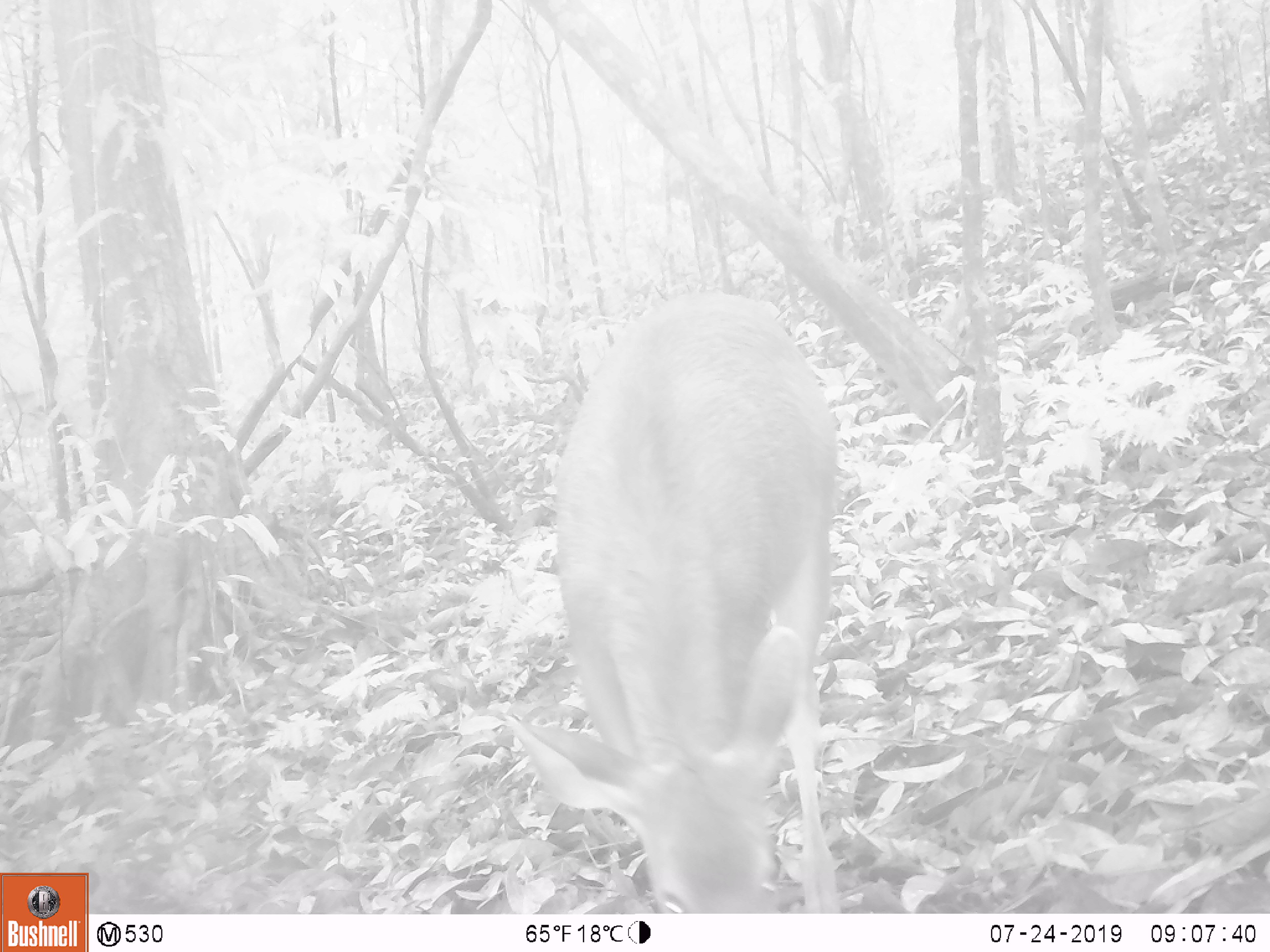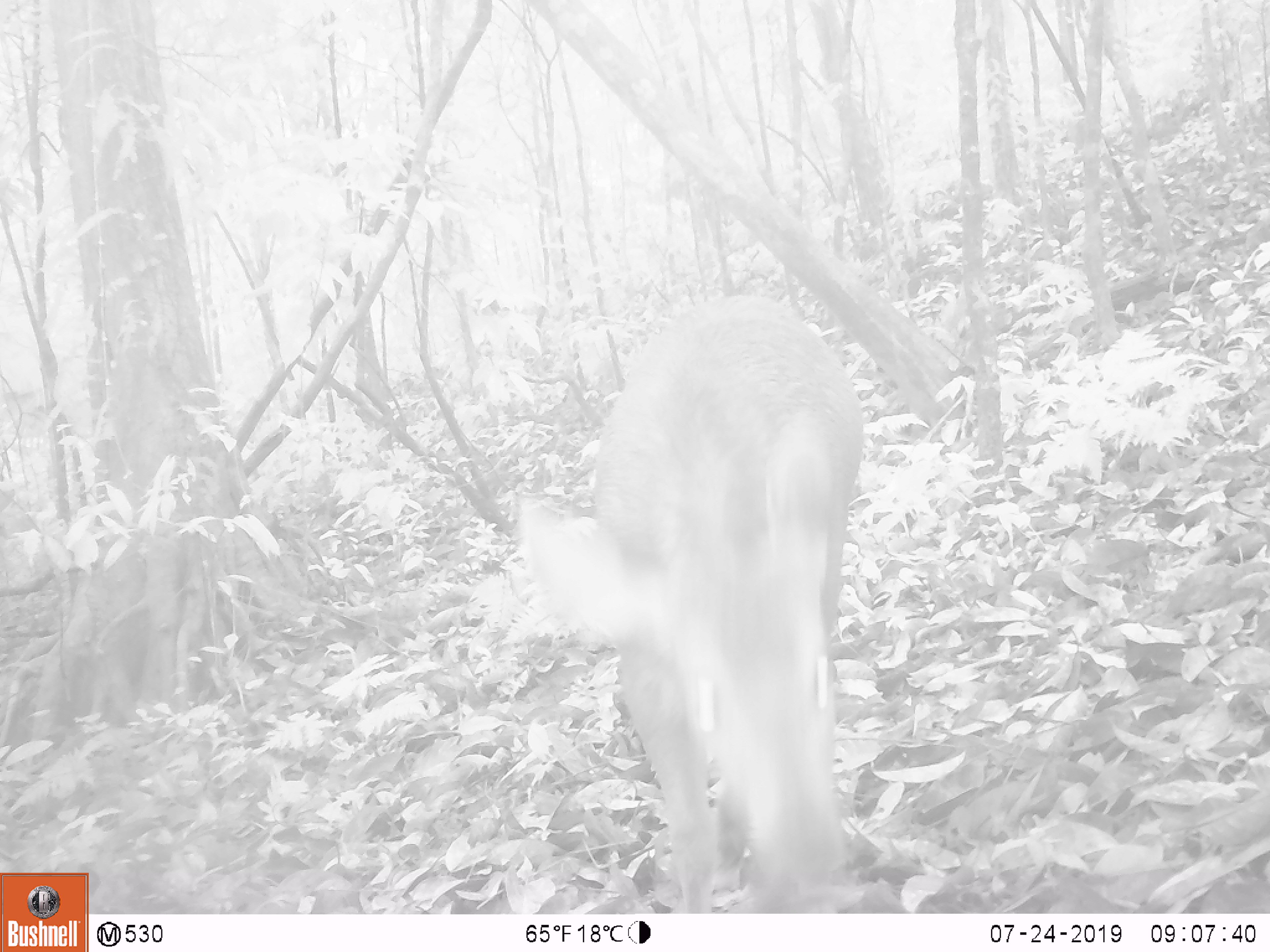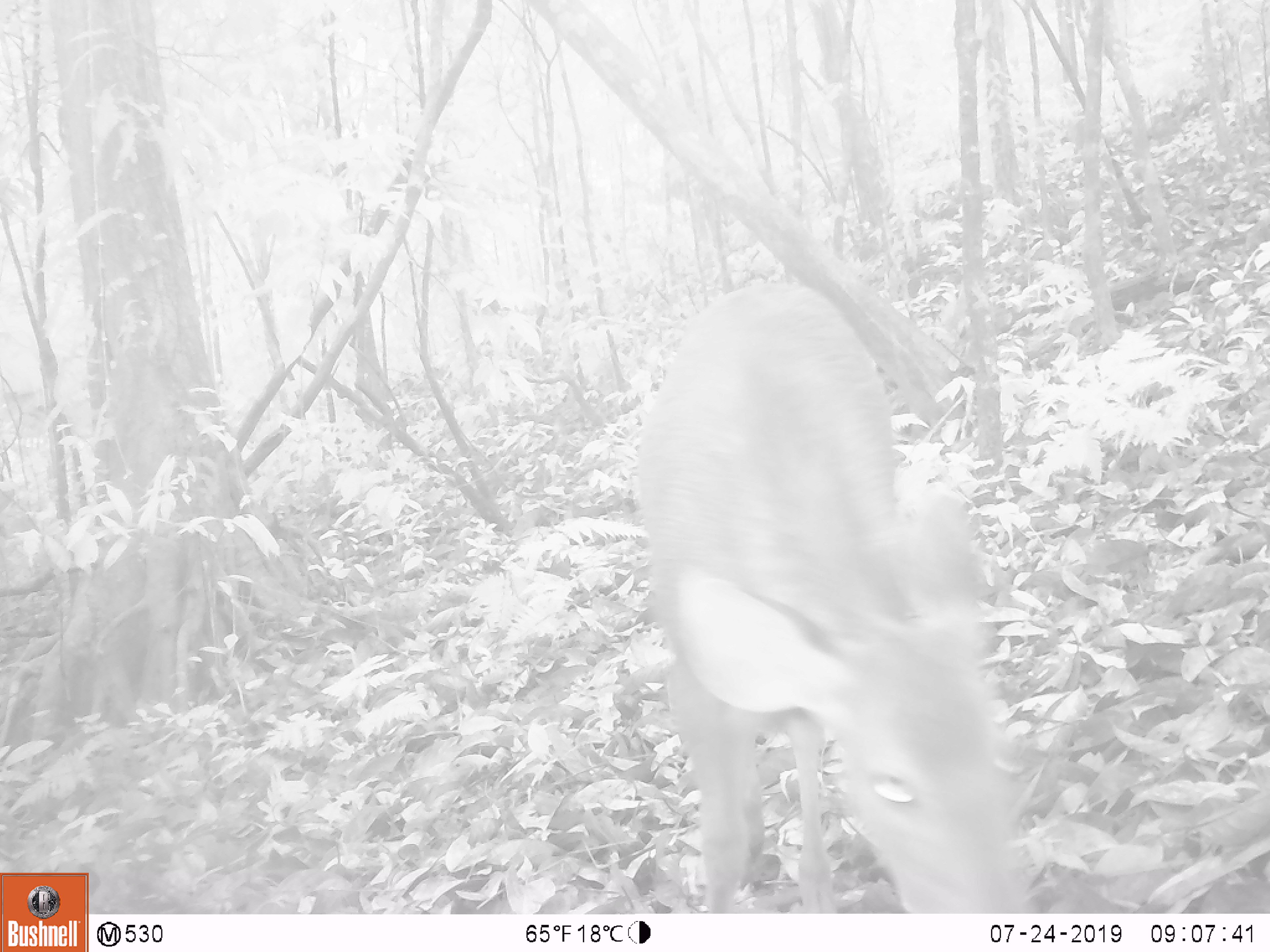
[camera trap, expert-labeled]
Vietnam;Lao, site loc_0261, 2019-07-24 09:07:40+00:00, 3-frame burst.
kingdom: Animalia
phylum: Chordata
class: Mammalia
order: Artiodactyla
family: Cervidae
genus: Rusa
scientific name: Rusa unicolor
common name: sambar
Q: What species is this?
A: Sambar (Rusa unicolor).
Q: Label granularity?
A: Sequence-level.